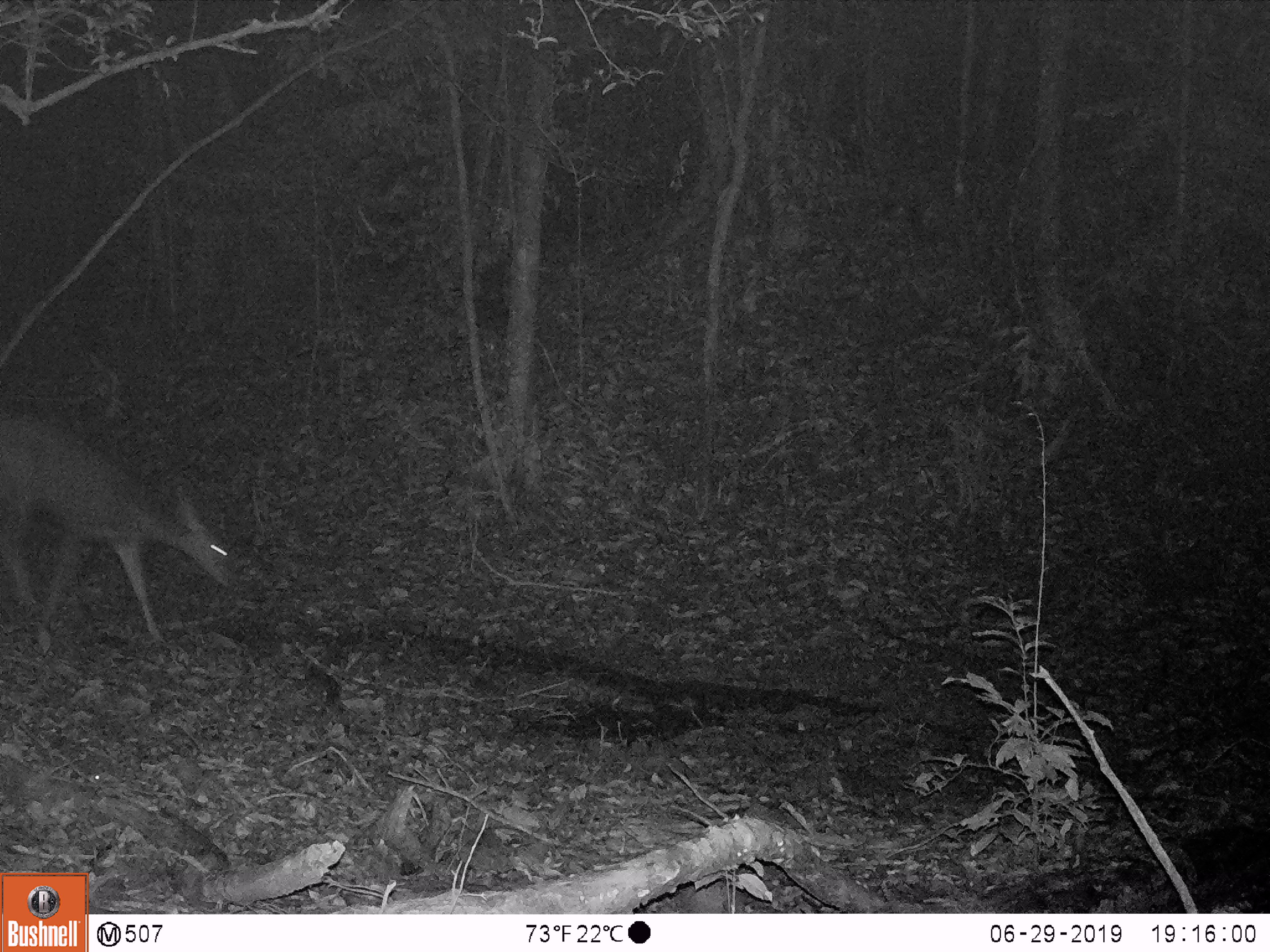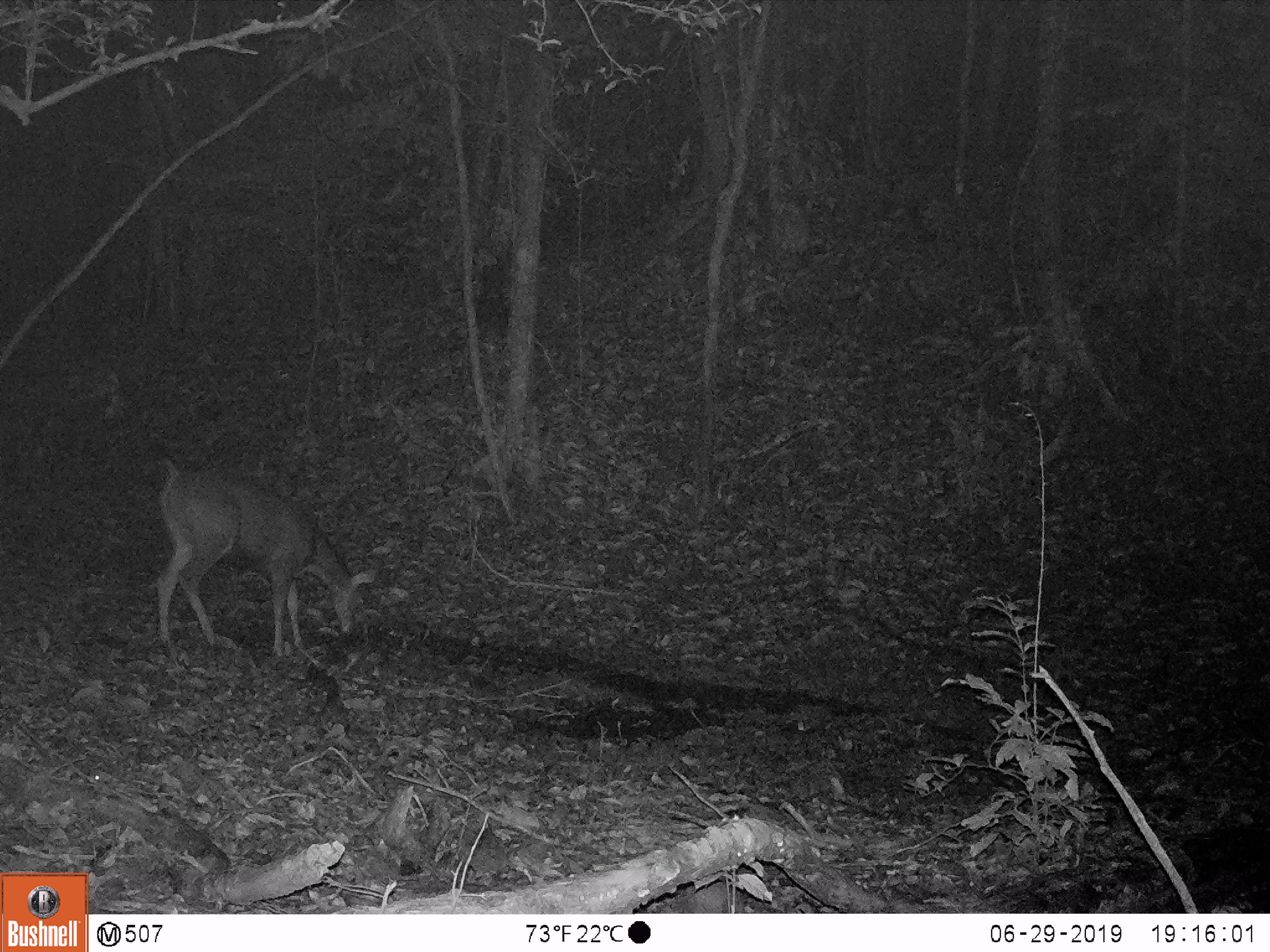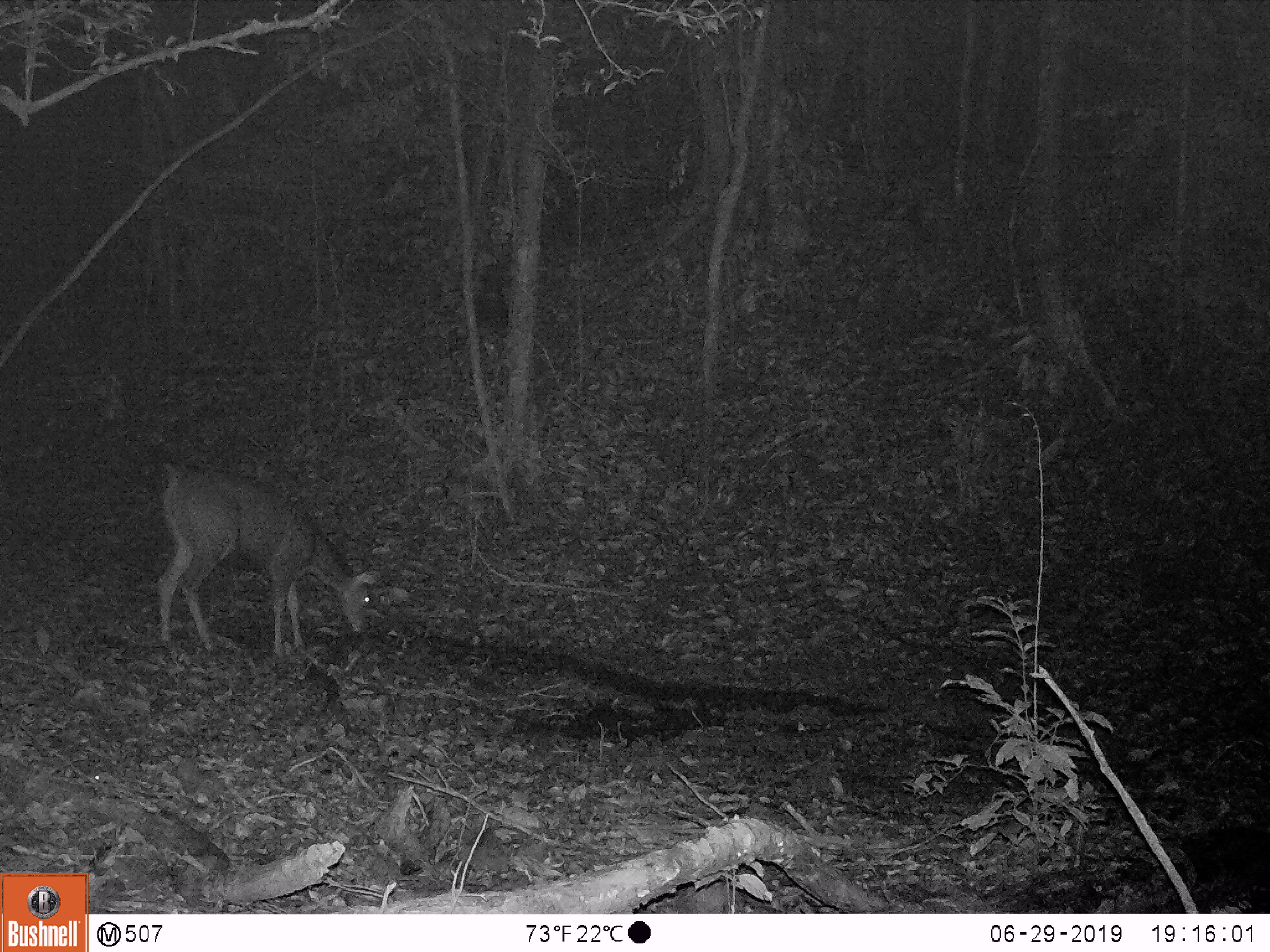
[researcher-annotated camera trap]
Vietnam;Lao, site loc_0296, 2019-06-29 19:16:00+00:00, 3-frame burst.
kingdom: Animalia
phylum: Chordata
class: Mammalia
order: Artiodactyla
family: Cervidae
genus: Rusa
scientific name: Rusa unicolor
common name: sambar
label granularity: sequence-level